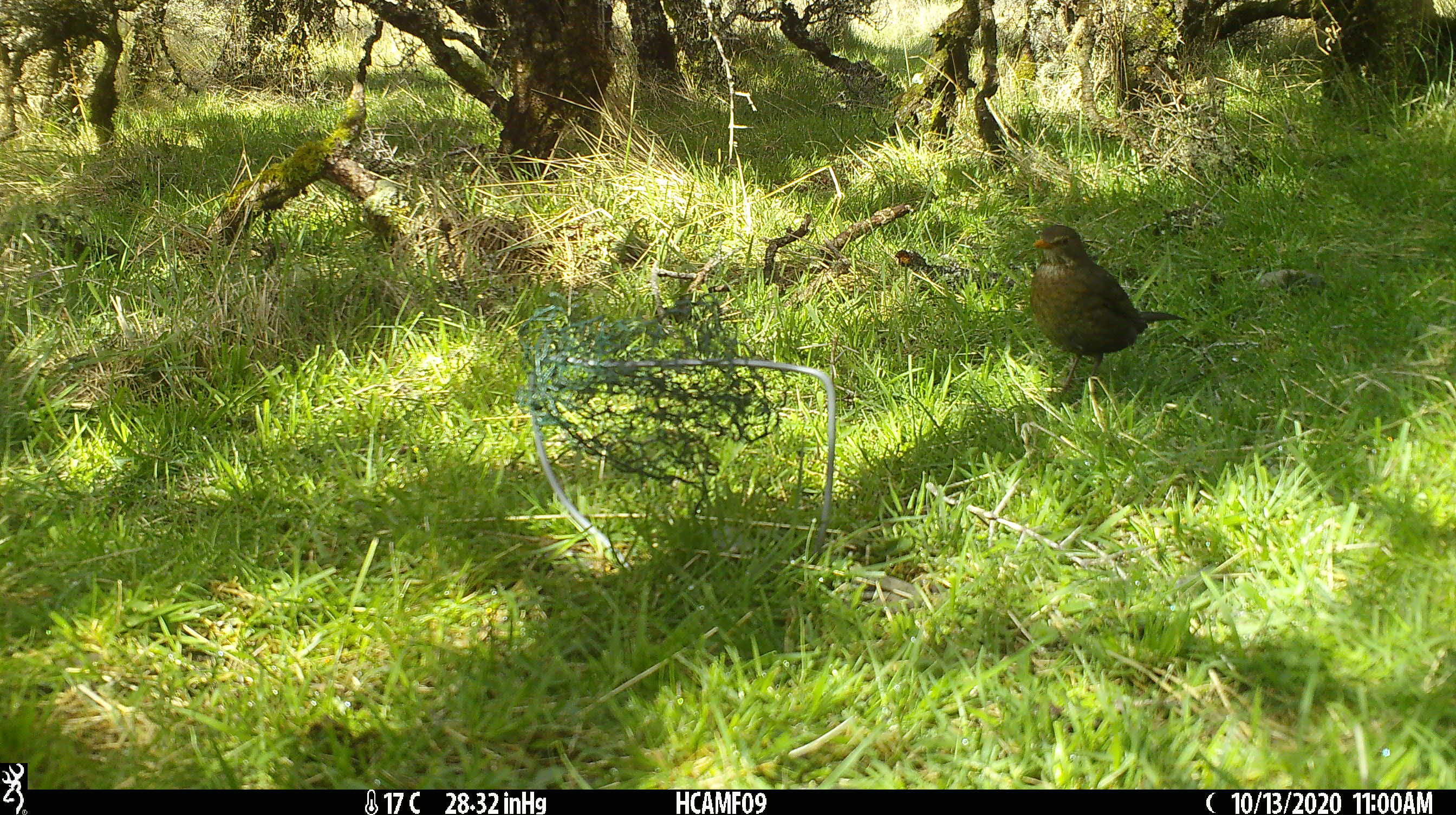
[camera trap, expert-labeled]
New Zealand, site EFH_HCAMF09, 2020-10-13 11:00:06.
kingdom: Animalia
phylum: Chordata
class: Aves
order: Passeriformes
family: Turdidae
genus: Turdus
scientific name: Turdus merula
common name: eurasian blackbird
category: blackbird